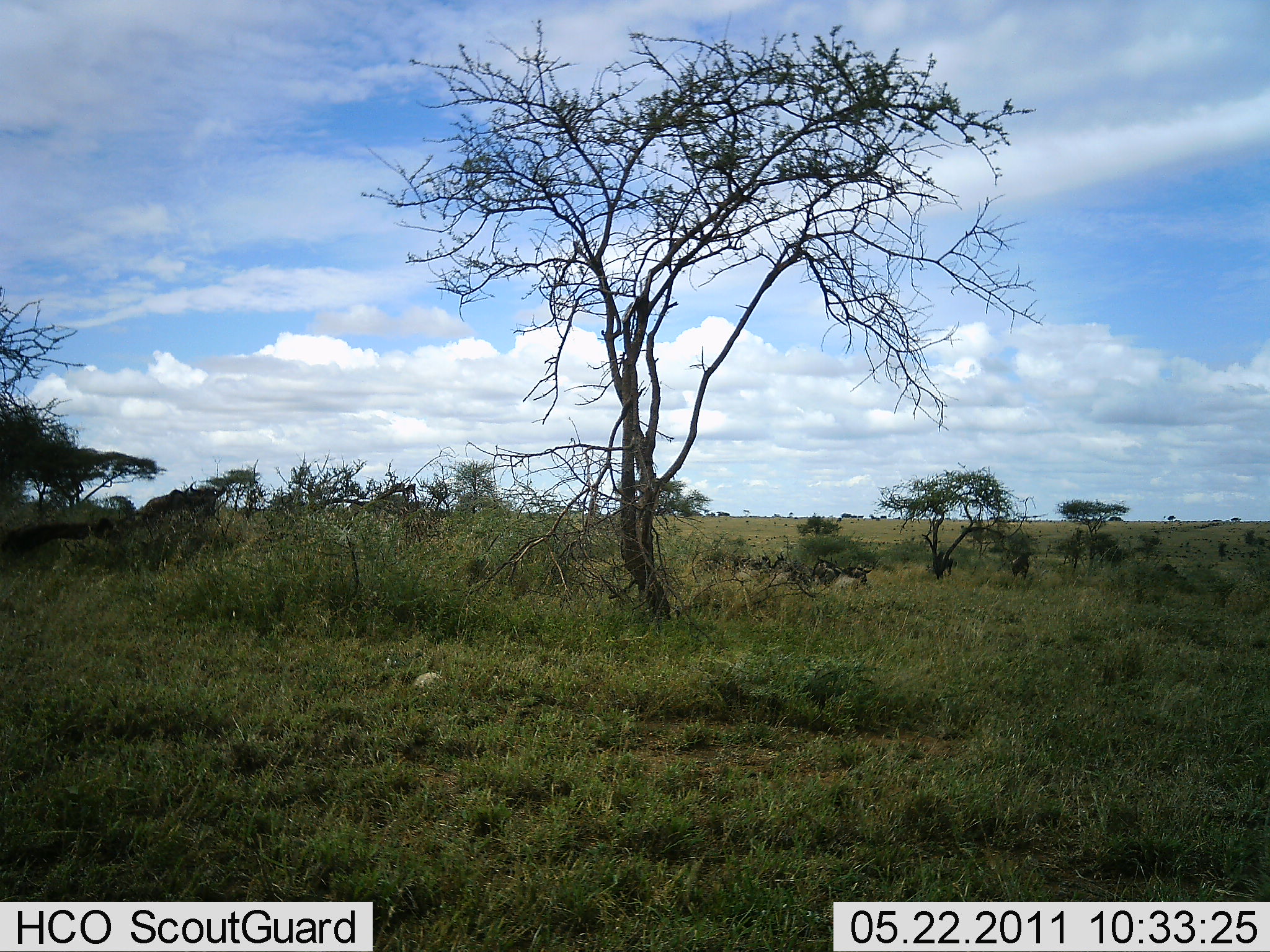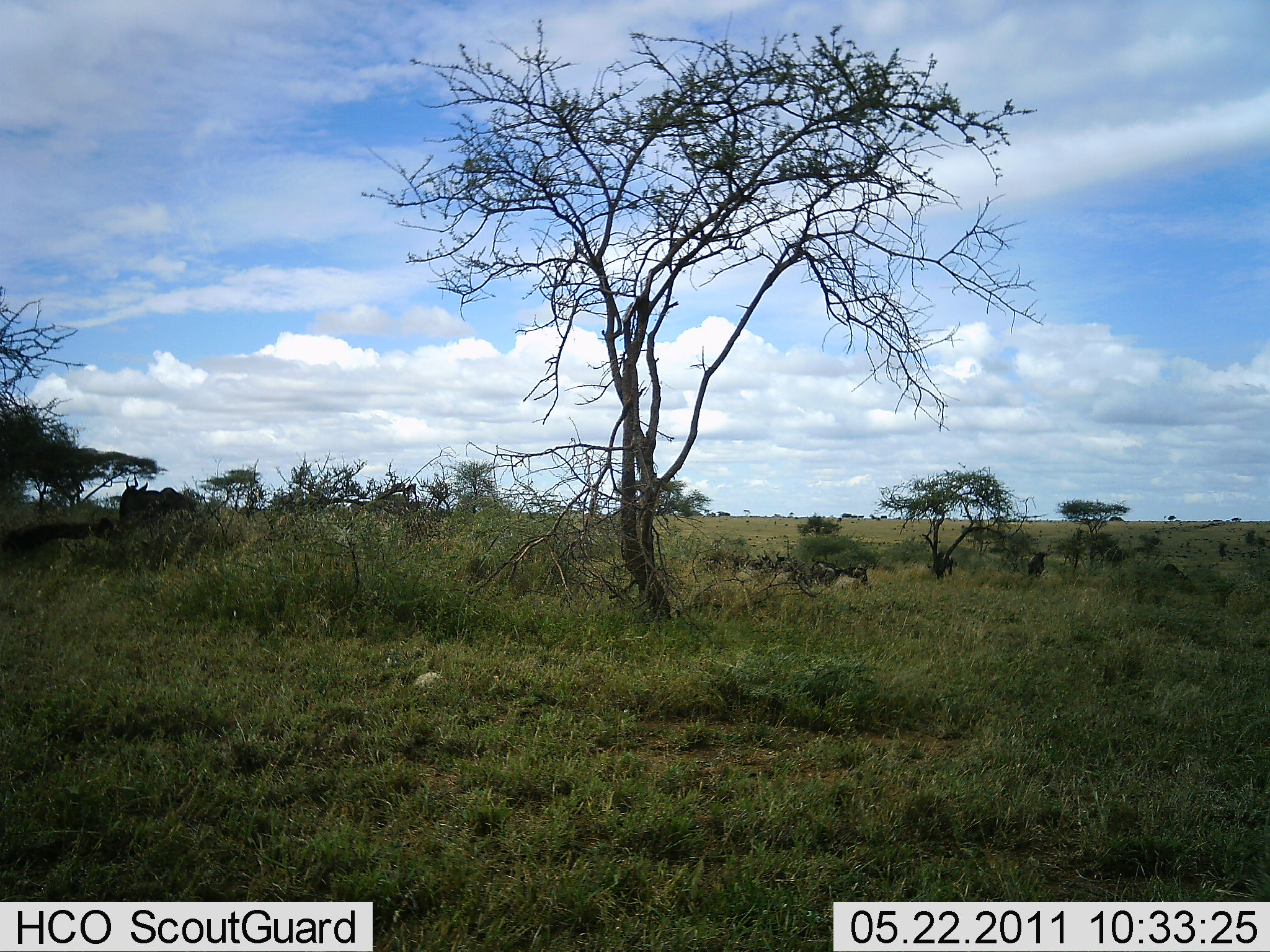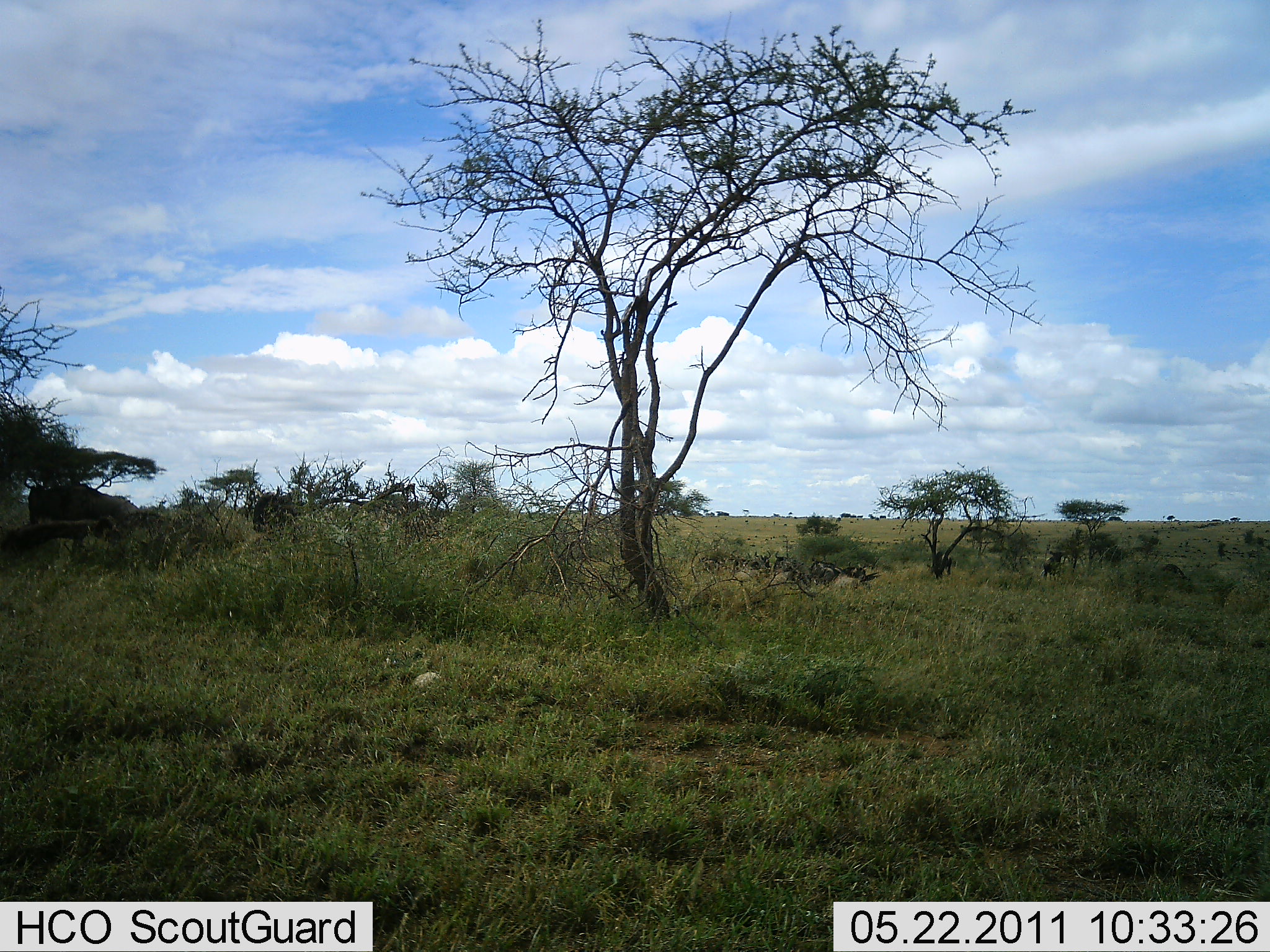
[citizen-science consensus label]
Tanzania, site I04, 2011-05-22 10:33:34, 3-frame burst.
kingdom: Animalia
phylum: Chordata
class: Mammalia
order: Artiodactyla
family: Bovidae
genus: Connochaetes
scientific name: Connochaetes taurinus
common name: blue wildebeest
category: wildebeest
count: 8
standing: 38%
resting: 8%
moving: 85%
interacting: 8%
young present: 8%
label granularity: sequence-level